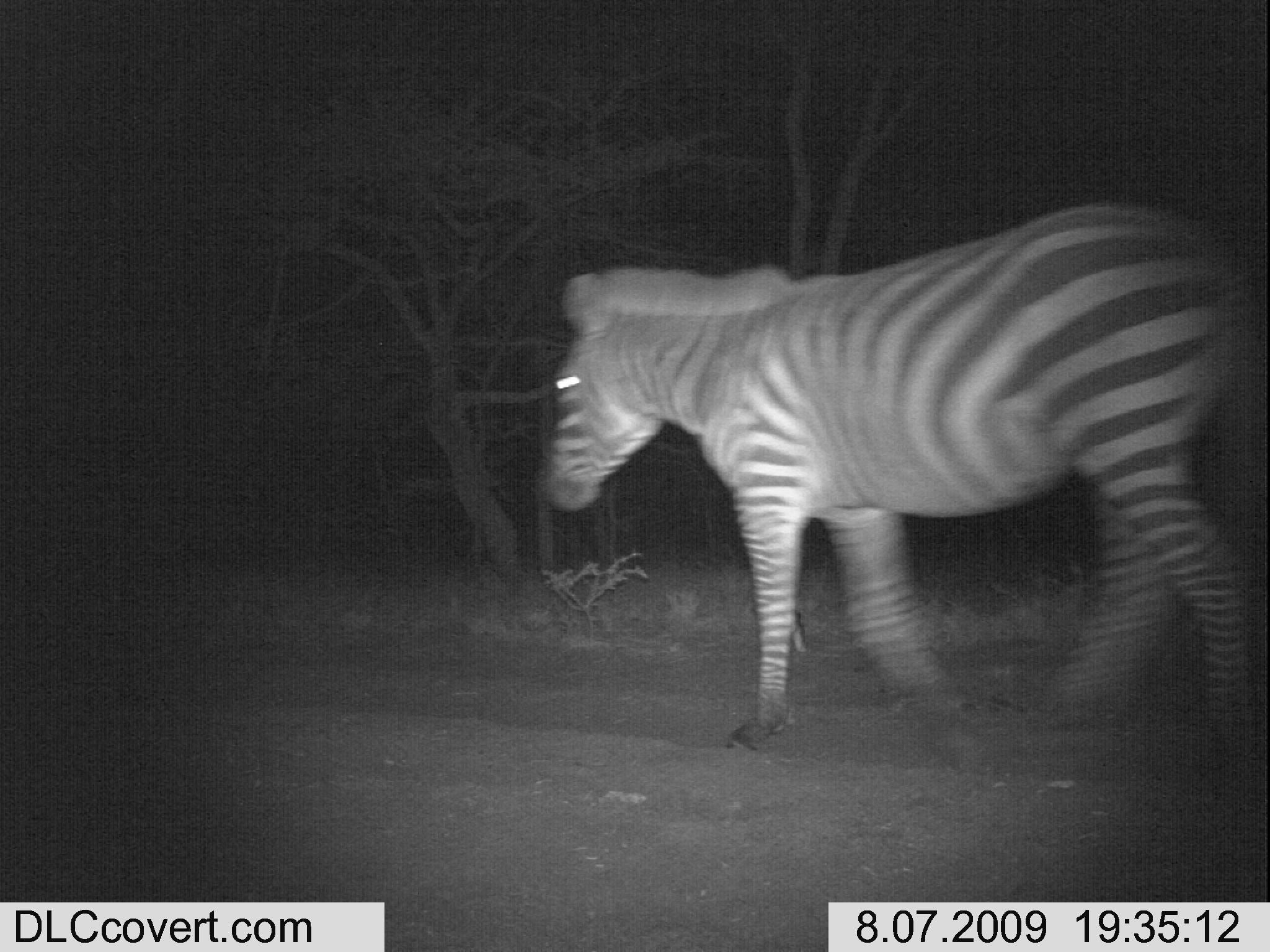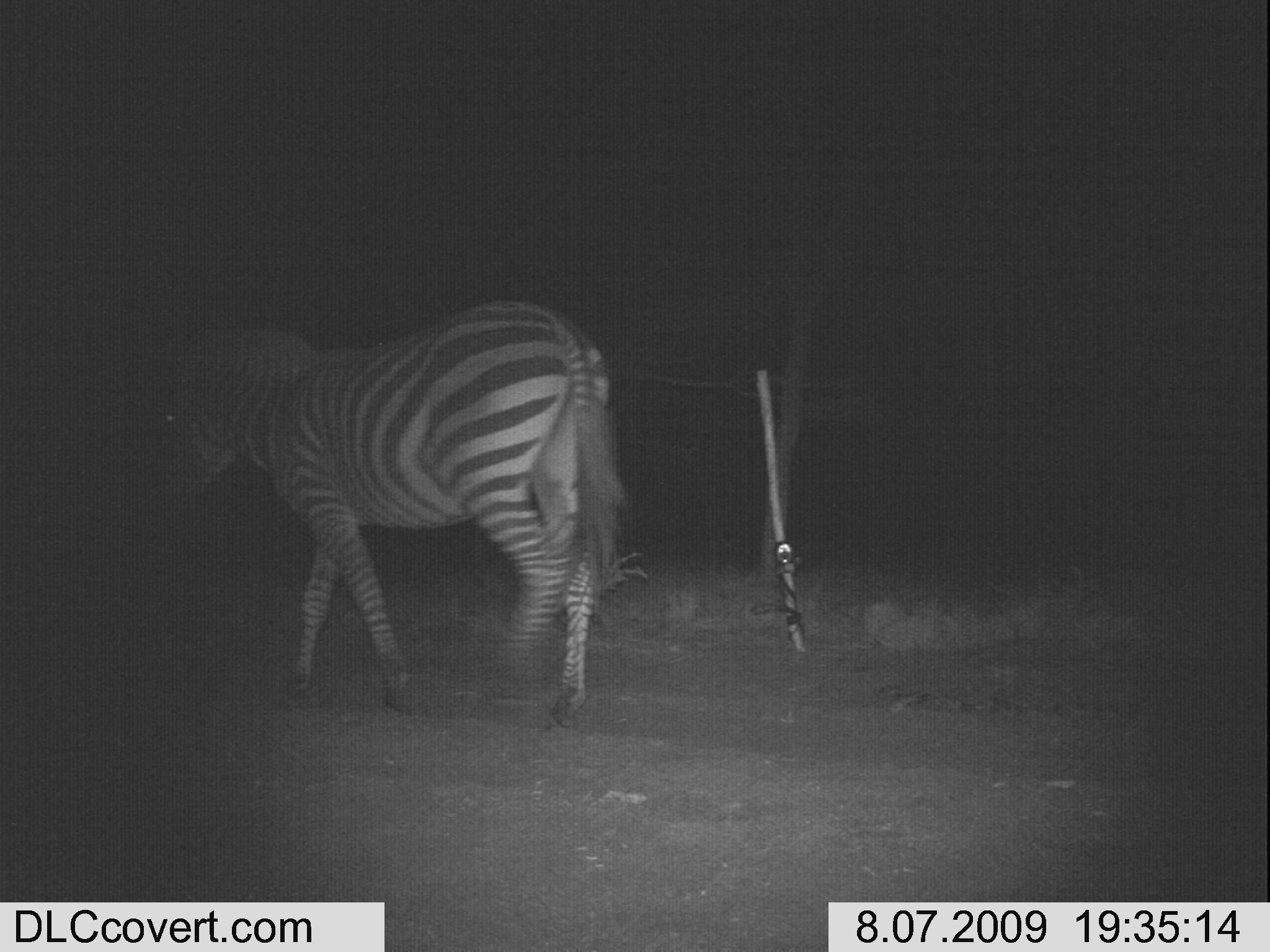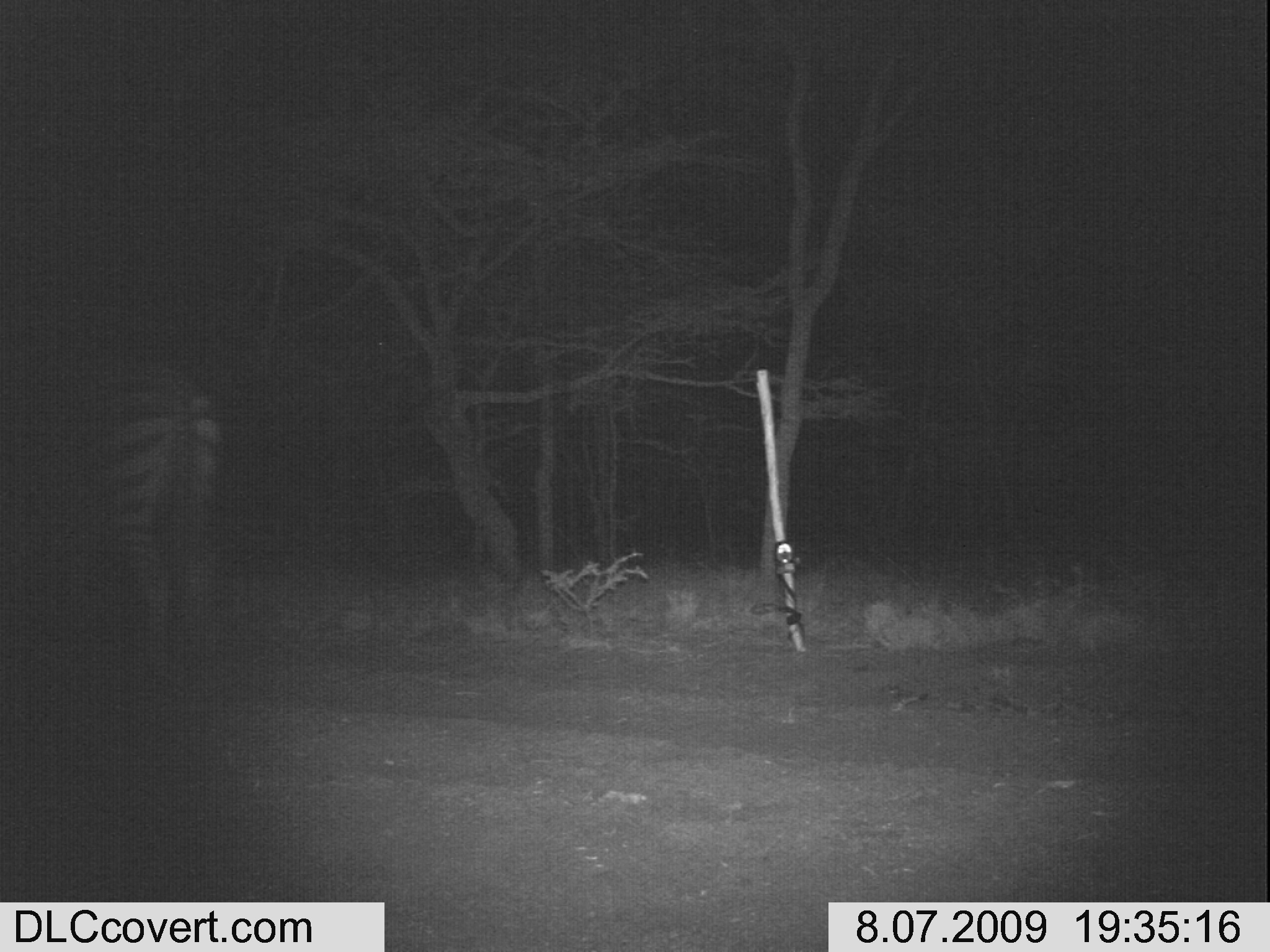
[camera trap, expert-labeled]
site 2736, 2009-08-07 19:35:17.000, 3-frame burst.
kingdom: Animalia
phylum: Chordata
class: Mammalia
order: Perissodactyla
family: Equidae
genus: Equus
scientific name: Equus quagga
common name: plains zebra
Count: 1.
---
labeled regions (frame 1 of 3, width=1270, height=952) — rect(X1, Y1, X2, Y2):
equus quagga: rect(539, 199, 1270, 775)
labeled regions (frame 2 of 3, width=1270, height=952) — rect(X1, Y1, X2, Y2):
equus quagga: rect(143, 298, 631, 727)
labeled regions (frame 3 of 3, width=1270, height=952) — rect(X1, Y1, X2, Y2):
equus quagga: rect(0, 348, 221, 677)